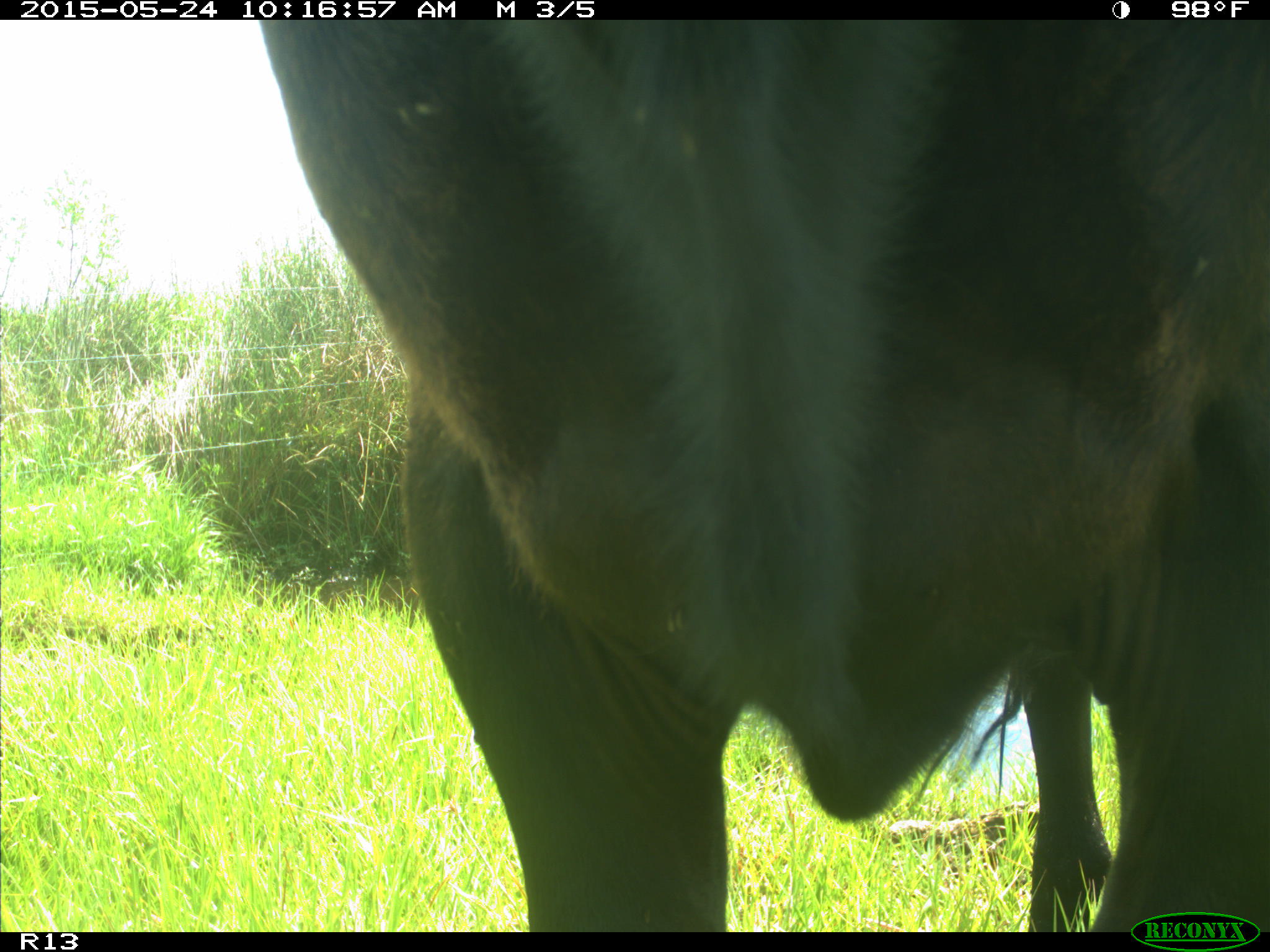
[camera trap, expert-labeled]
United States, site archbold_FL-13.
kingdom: Animalia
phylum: Chordata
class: Mammalia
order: Artiodactyla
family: Bovidae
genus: Bos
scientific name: Bos taurus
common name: domestic cow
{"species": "Bos taurus (domestic cow)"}